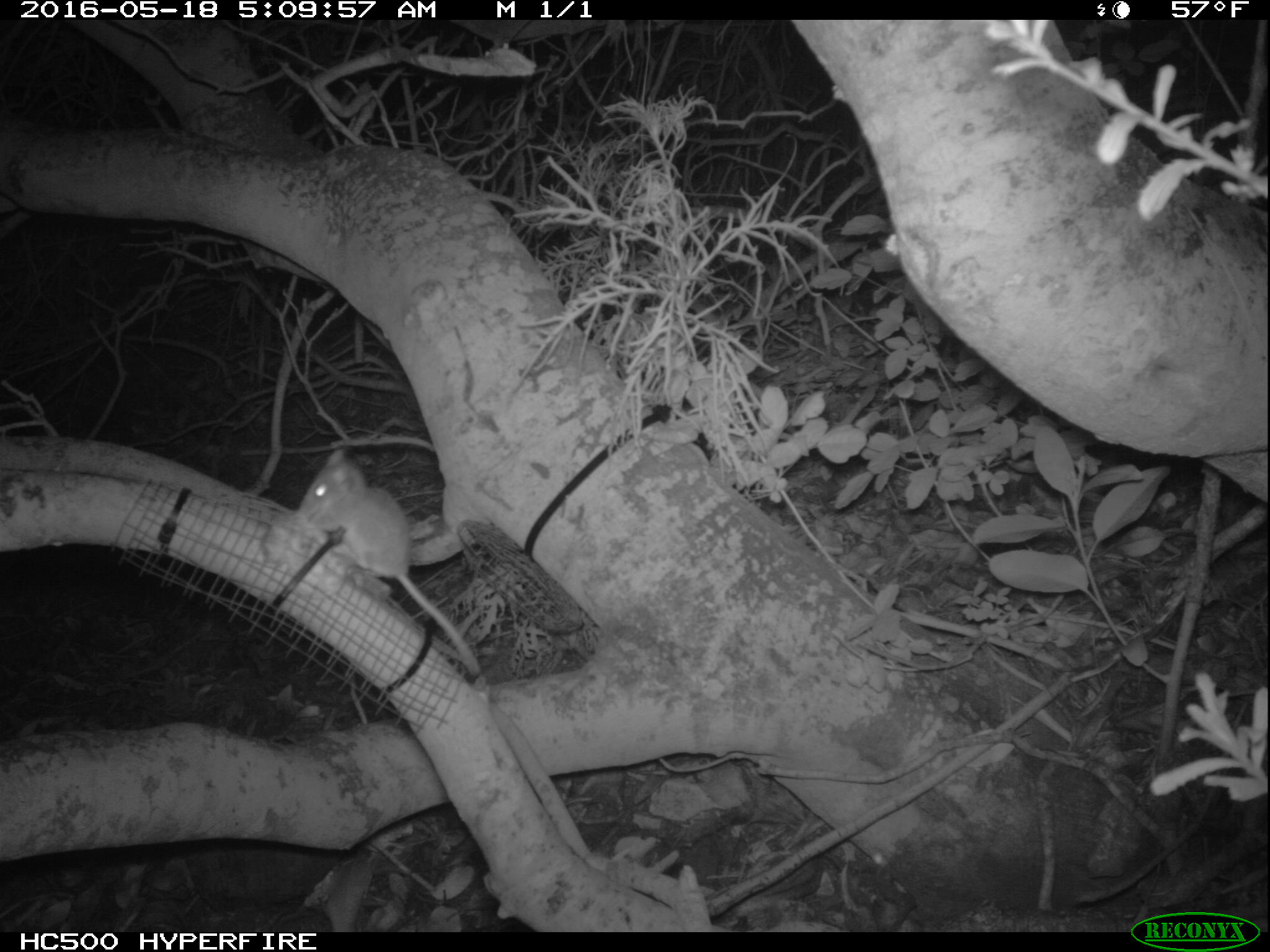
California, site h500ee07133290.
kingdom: Animalia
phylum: Chordata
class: Mammalia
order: Rodentia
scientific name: Rodentia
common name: rodent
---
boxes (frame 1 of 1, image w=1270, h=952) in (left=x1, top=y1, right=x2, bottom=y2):
rodent: (left=296, top=444, right=481, bottom=676)